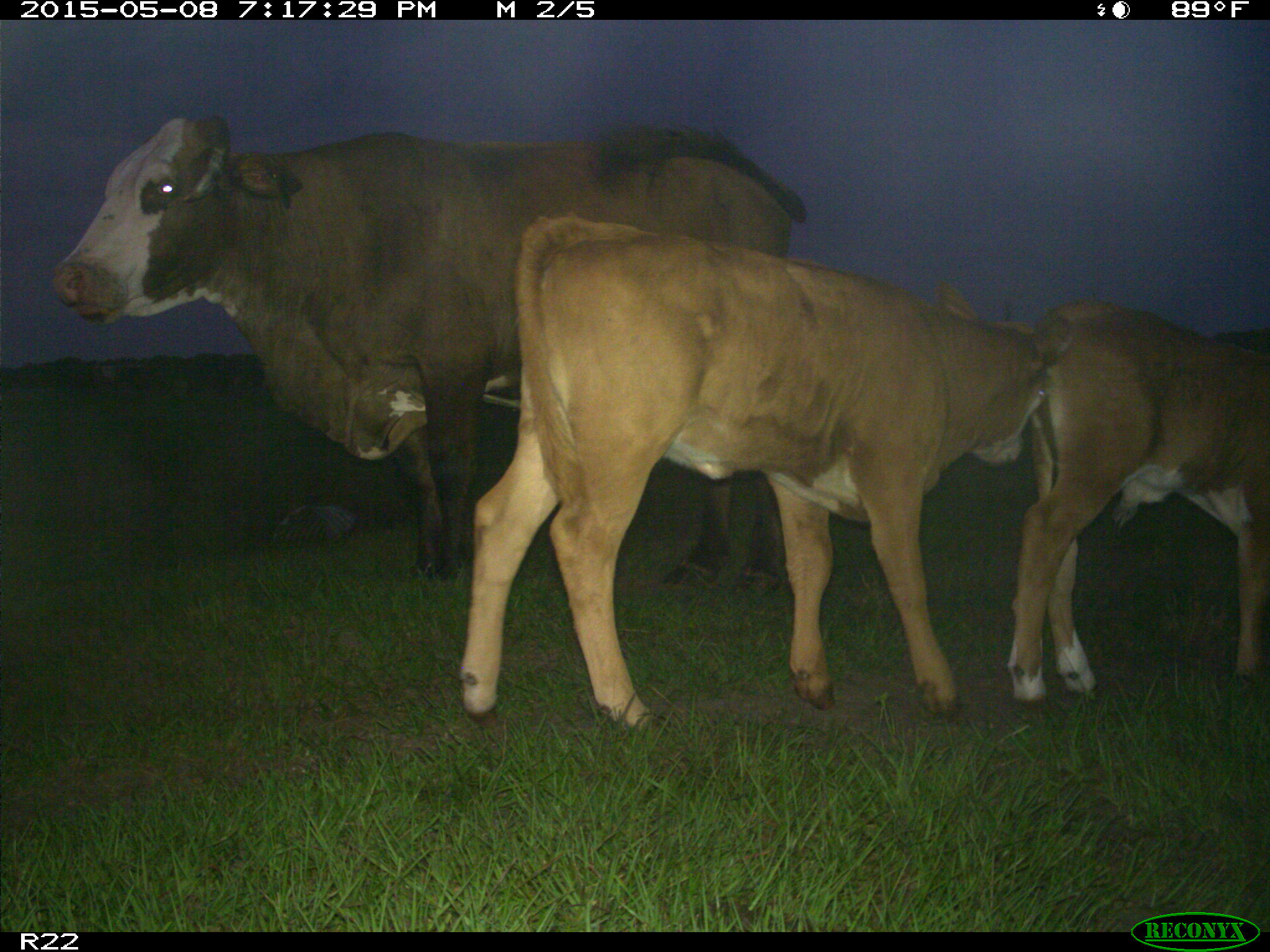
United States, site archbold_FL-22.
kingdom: Animalia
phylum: Chordata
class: Mammalia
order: Artiodactyla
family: Bovidae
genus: Bos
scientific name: Bos taurus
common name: domestic cow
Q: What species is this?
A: Bos taurus (domestic cow).